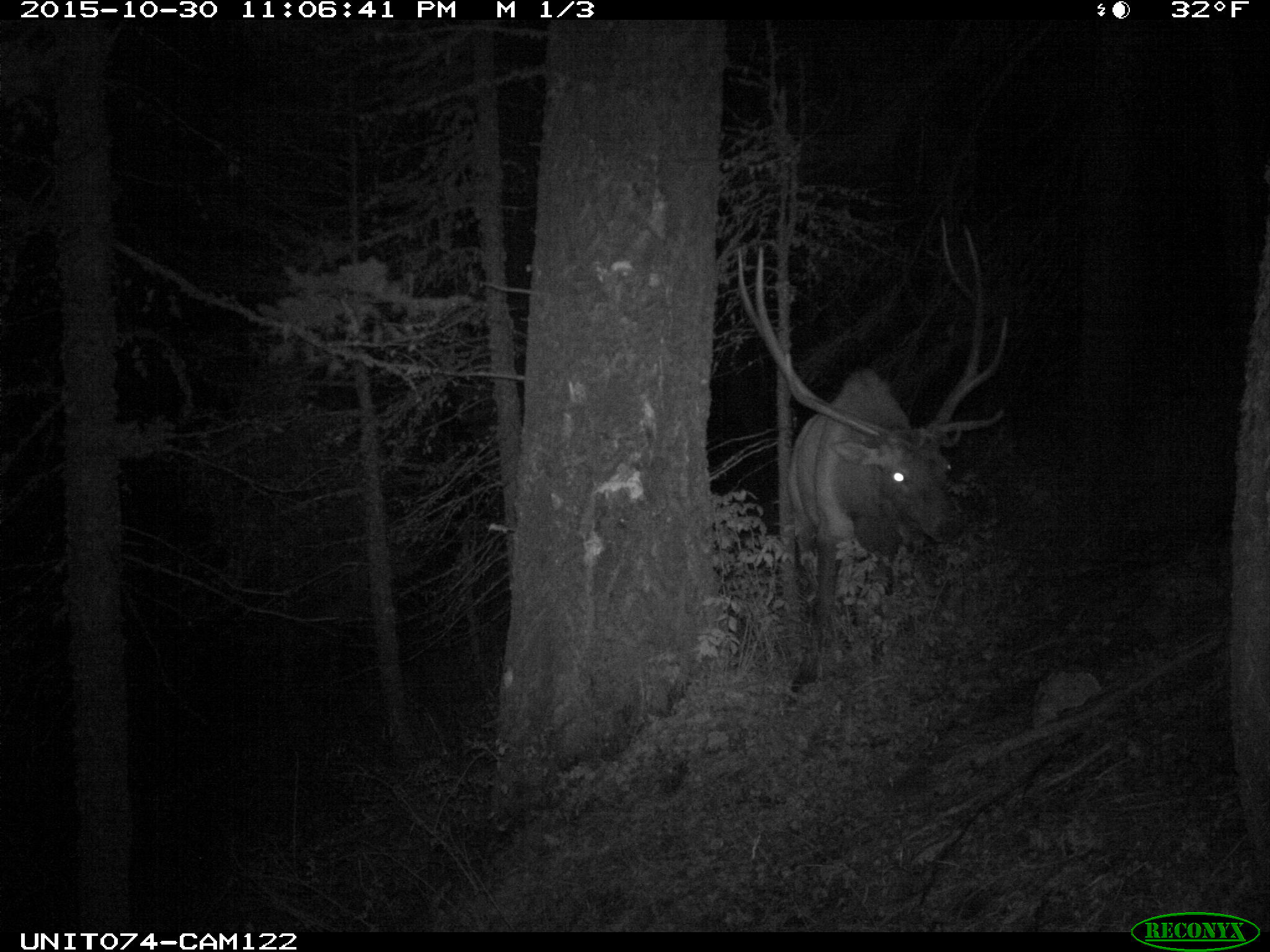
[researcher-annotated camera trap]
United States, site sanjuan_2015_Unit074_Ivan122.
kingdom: Animalia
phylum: Chordata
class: Mammalia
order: Artiodactyla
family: Cervidae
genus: Cervus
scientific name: Cervus elaphus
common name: red deer